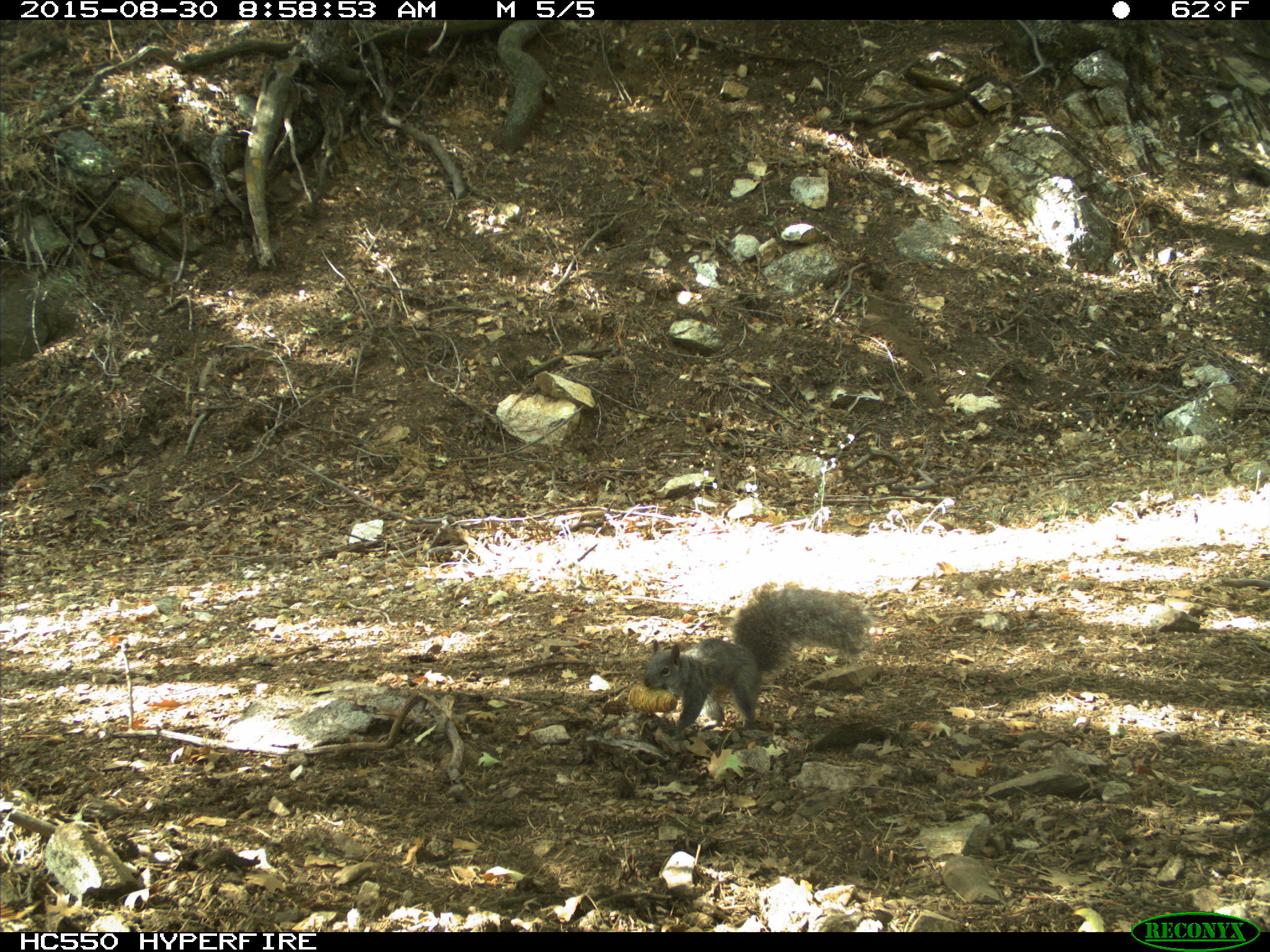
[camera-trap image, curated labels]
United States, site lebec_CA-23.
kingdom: Animalia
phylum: Chordata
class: Mammalia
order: Rodentia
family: Sciuridae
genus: Sciurus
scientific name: Sciurus carolinensis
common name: eastern gray squirrel